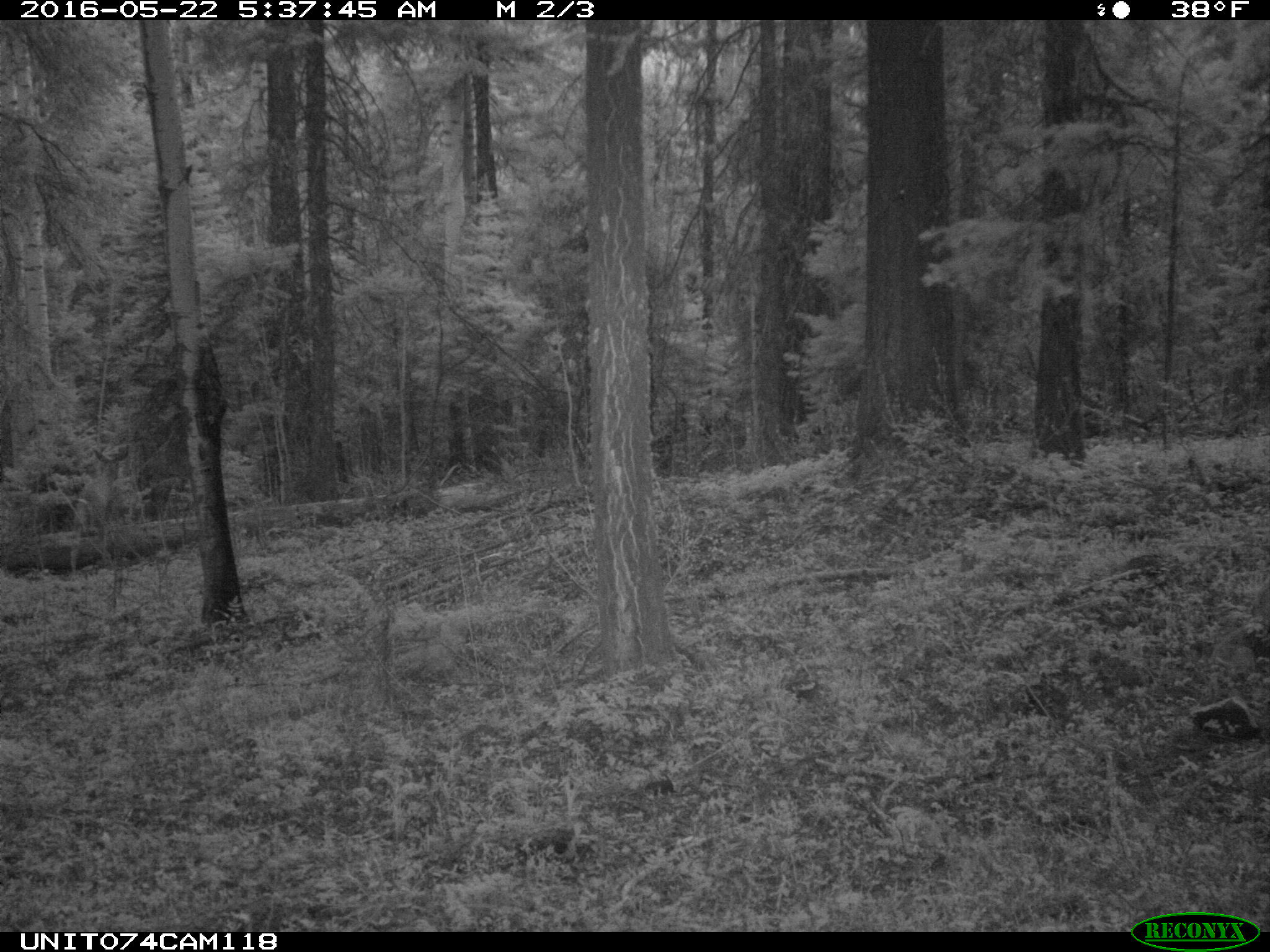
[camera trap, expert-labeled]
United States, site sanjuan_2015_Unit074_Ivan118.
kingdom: Animalia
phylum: Chordata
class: Mammalia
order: Artiodactyla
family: Cervidae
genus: Odocoileus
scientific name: Odocoileus hemionus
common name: mule deer